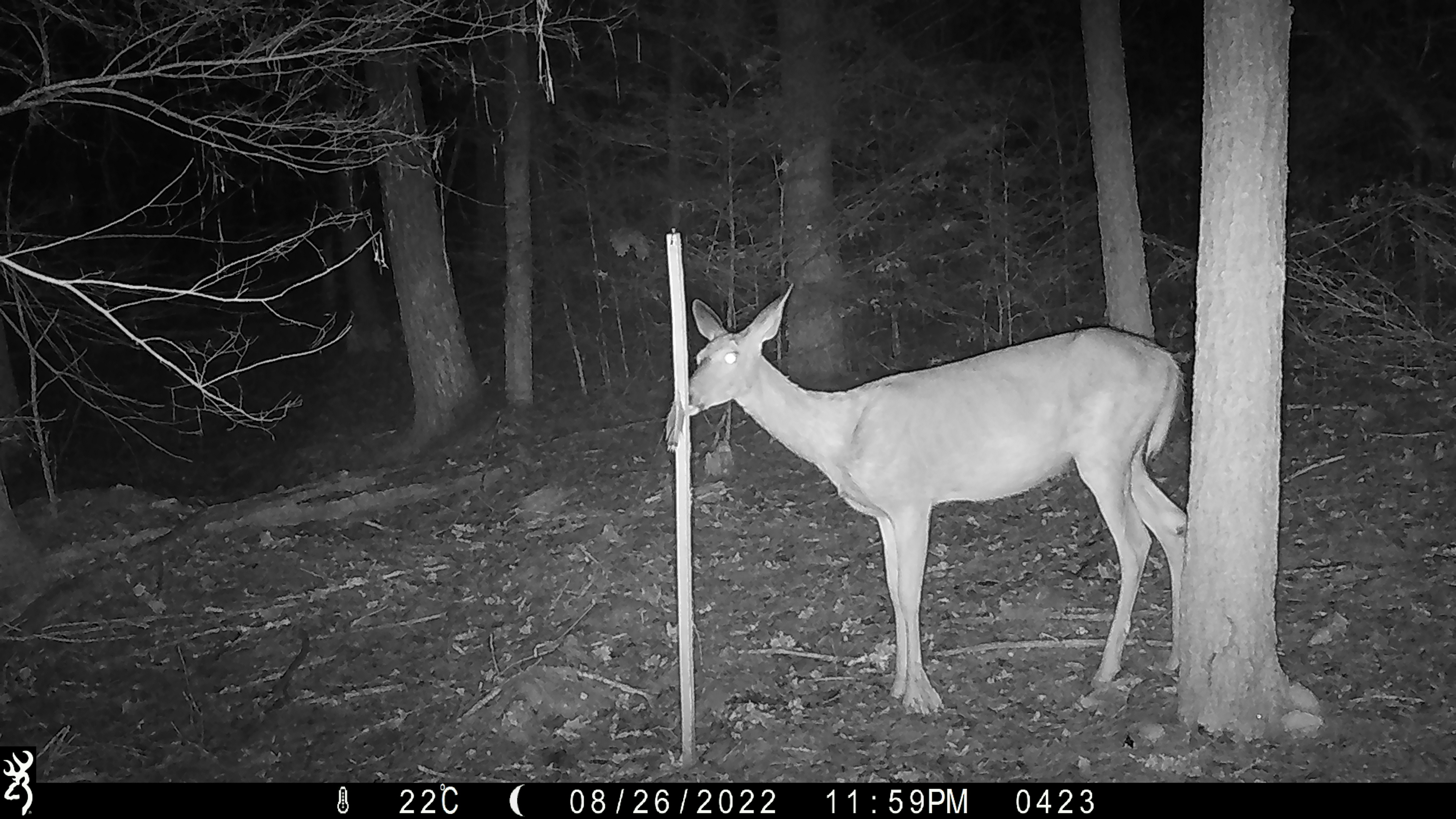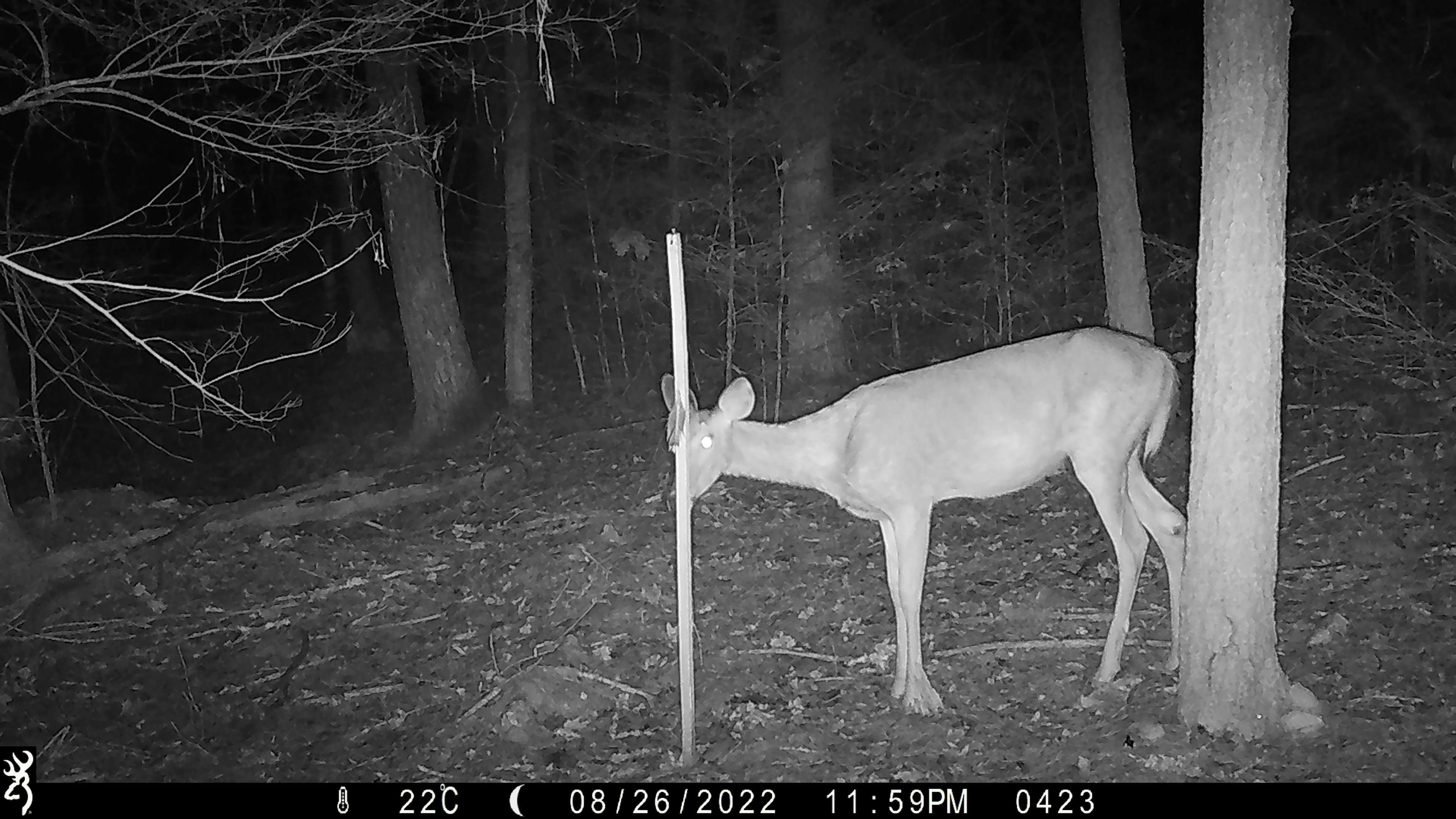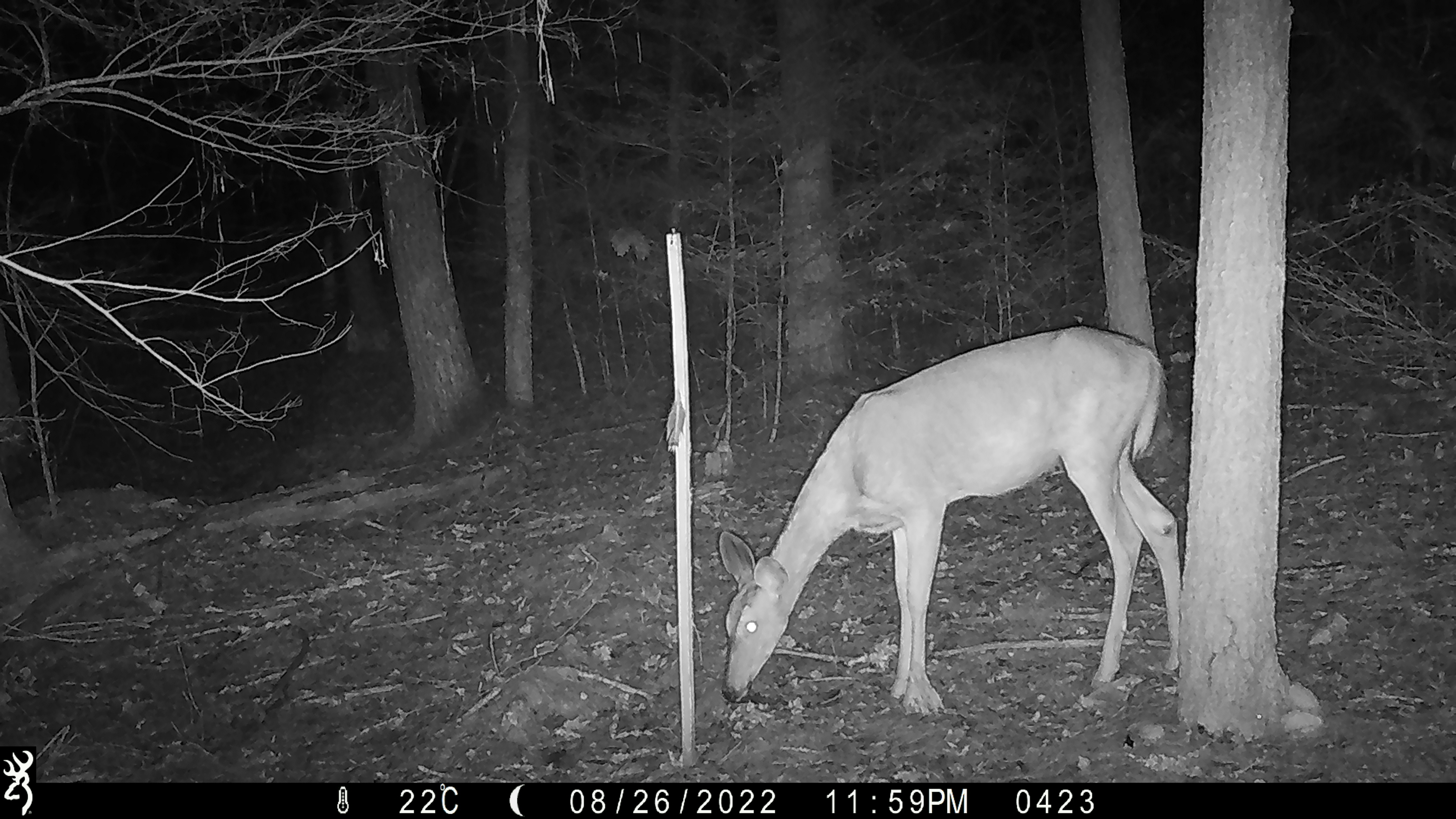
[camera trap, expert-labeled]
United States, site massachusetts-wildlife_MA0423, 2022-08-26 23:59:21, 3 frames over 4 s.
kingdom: Animalia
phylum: Chordata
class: Mammalia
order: Artiodactyla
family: Cervidae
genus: Odocoileus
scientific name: Odocoileus virginianus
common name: white-tailed deer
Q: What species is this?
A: White-tailed deer (Odocoileus virginianus).